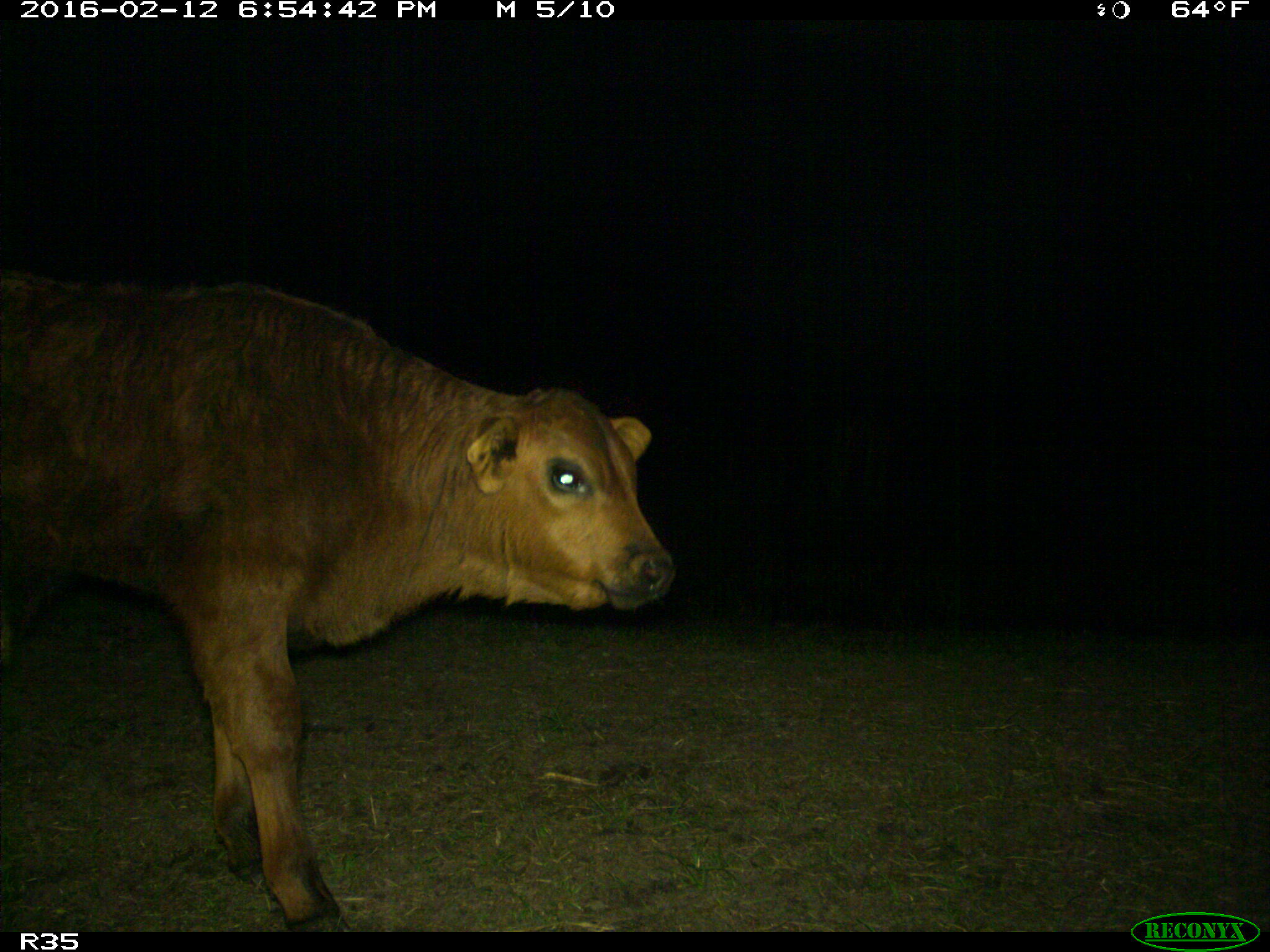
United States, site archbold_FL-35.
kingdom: Animalia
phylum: Chordata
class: Mammalia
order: Artiodactyla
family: Bovidae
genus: Bos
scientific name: Bos taurus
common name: domestic cow